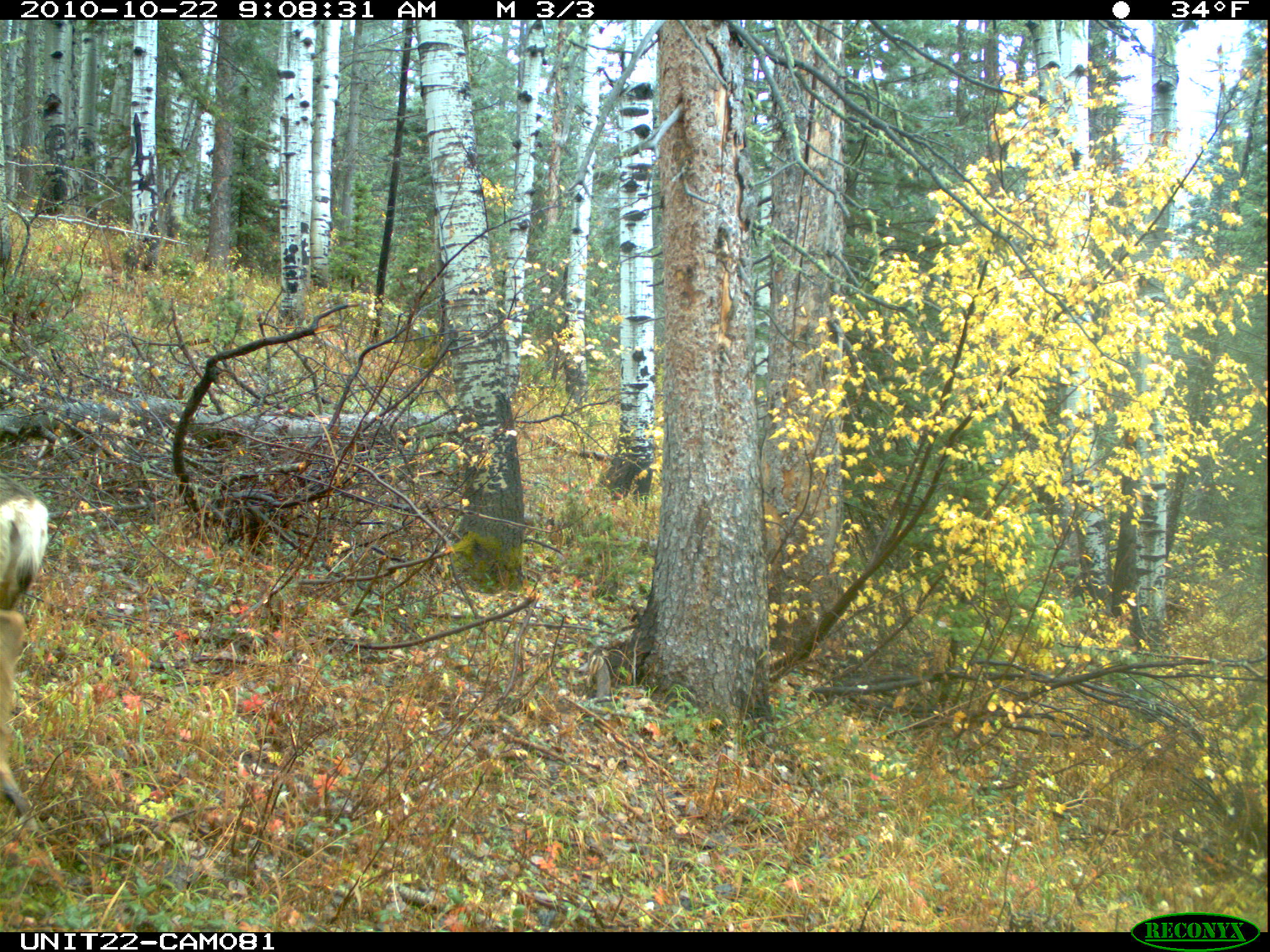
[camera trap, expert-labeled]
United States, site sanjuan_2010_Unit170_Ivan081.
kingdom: Animalia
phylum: Chordata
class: Mammalia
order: Artiodactyla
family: Cervidae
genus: Odocoileus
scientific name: Odocoileus hemionus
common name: mule deer